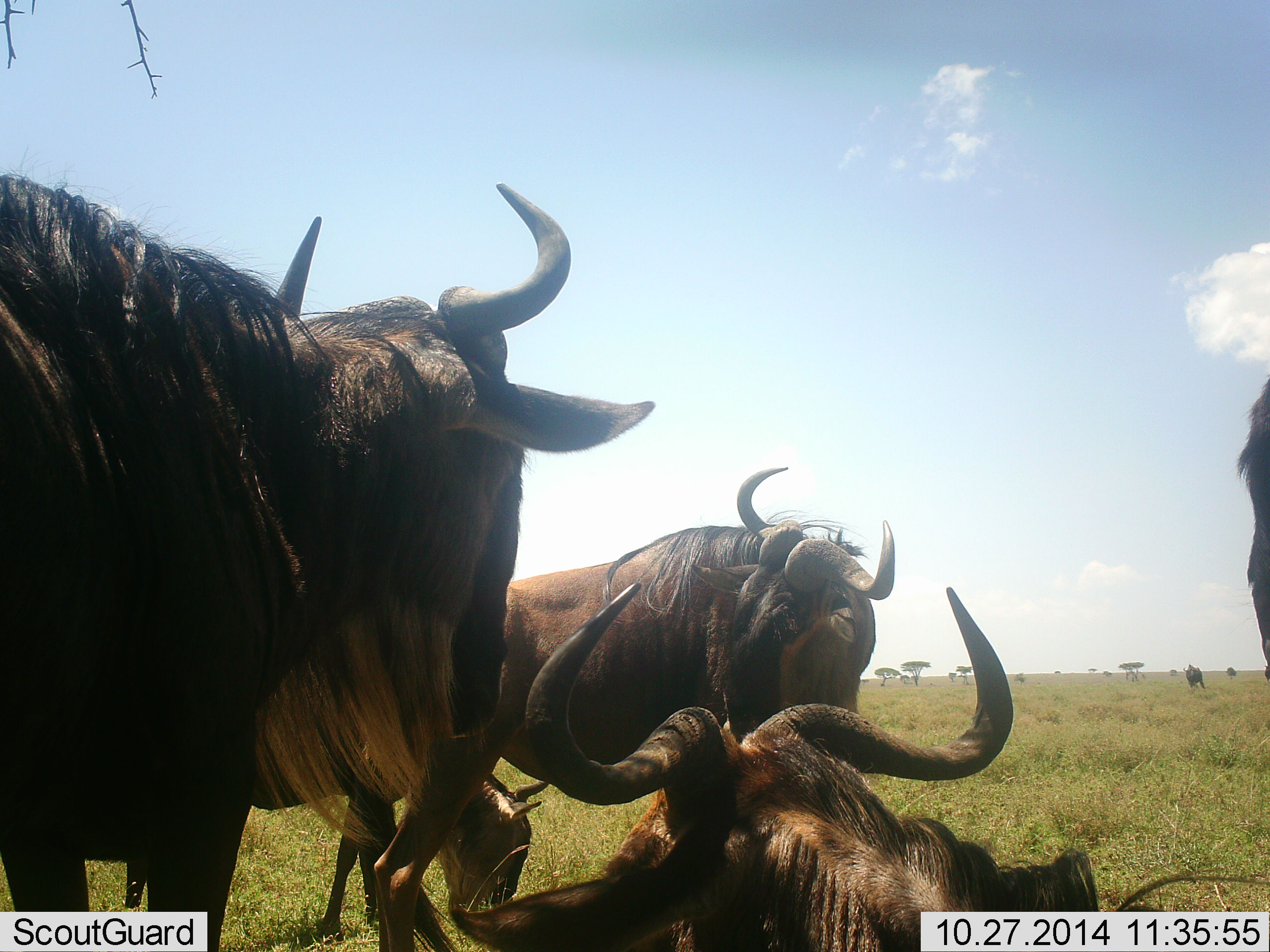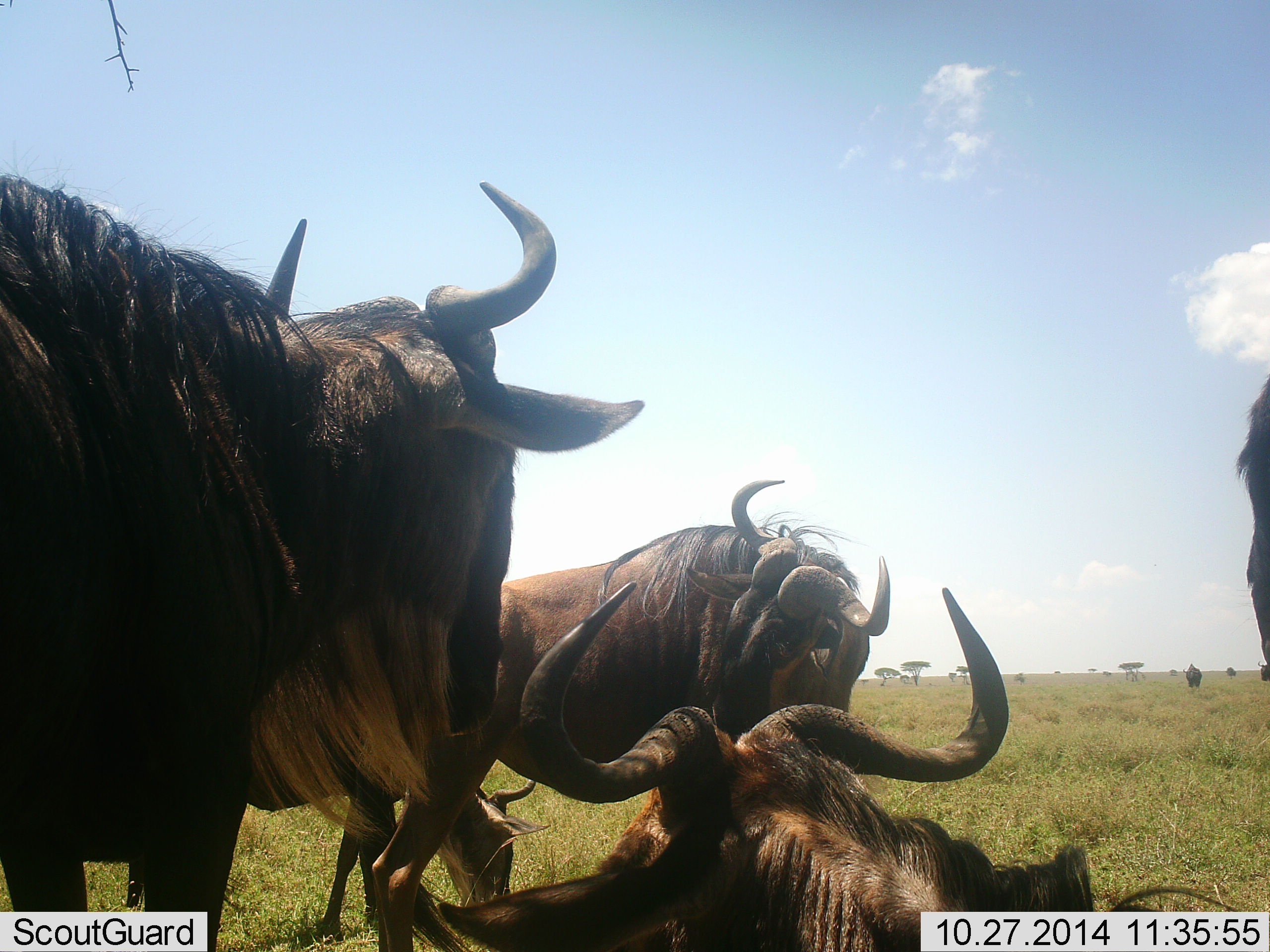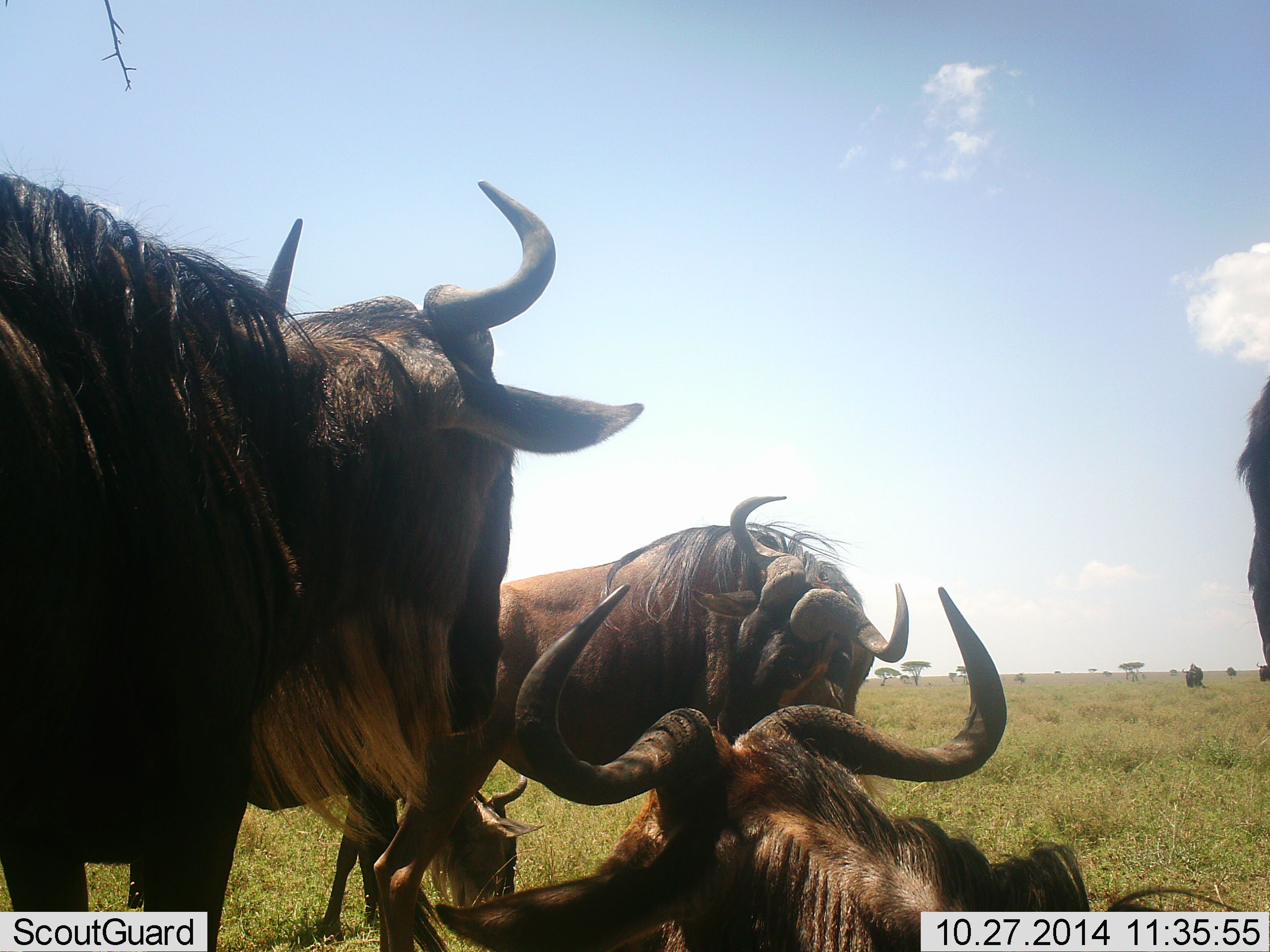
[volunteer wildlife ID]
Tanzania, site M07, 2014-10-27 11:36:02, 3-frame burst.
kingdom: Animalia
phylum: Chordata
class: Mammalia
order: Artiodactyla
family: Bovidae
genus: Connochaetes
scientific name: Connochaetes taurinus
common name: blue wildebeest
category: wildebeest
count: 6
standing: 100%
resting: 100%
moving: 0%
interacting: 10%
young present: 30%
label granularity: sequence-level